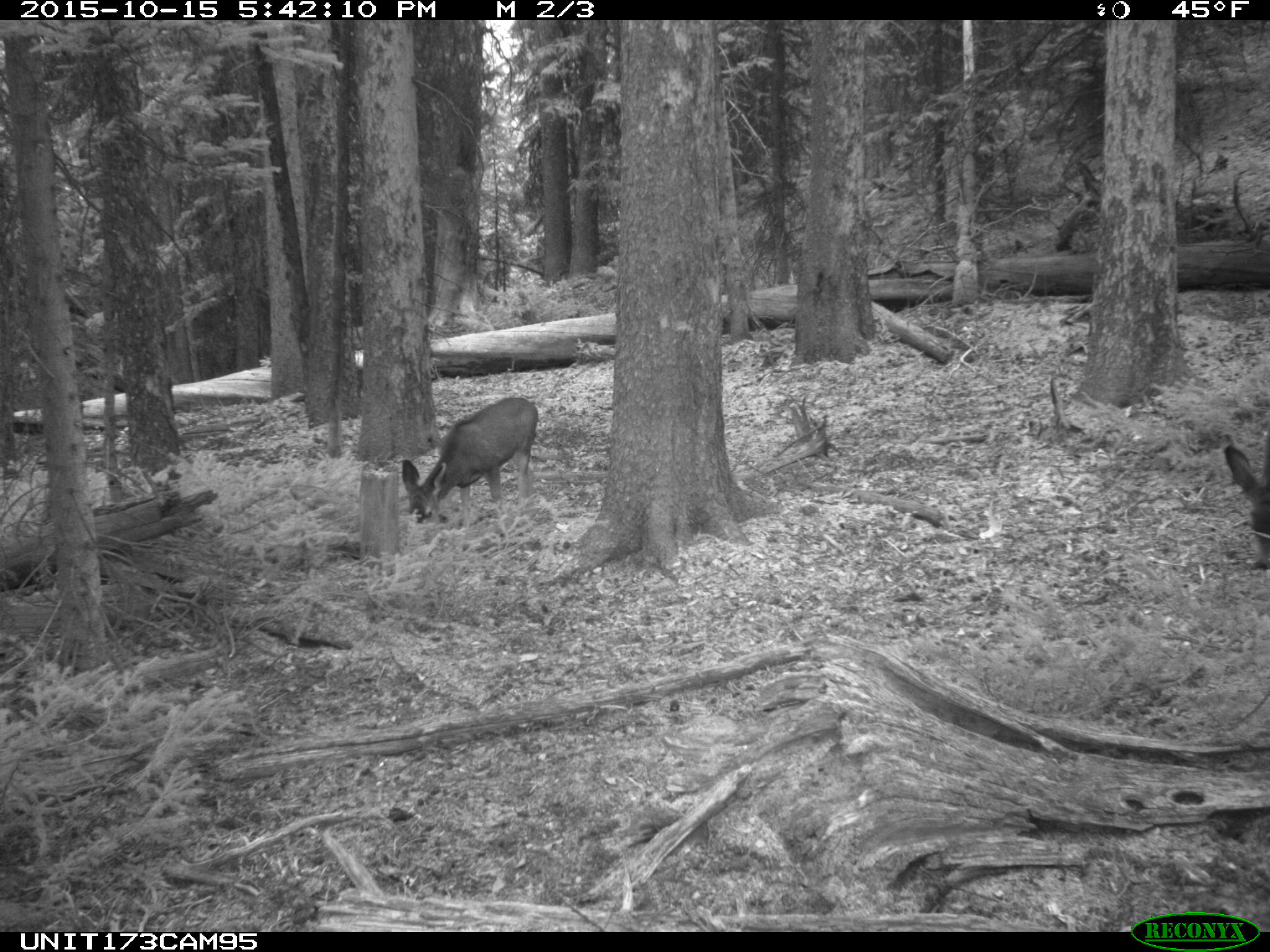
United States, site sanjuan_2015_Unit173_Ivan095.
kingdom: Animalia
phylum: Chordata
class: Mammalia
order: Artiodactyla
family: Cervidae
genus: Odocoileus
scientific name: Odocoileus hemionus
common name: mule deer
Odocoileus hemionus (mule deer).